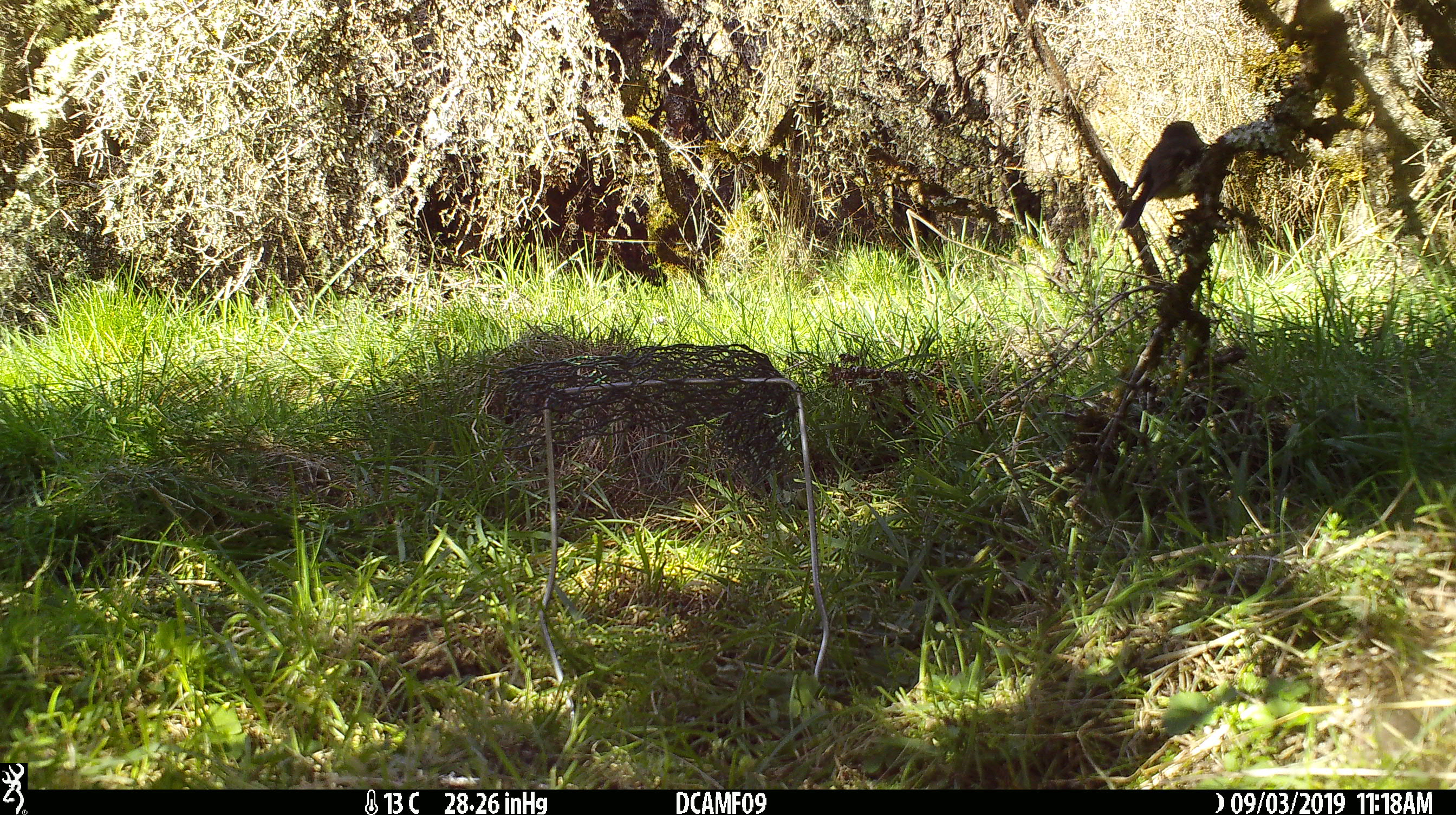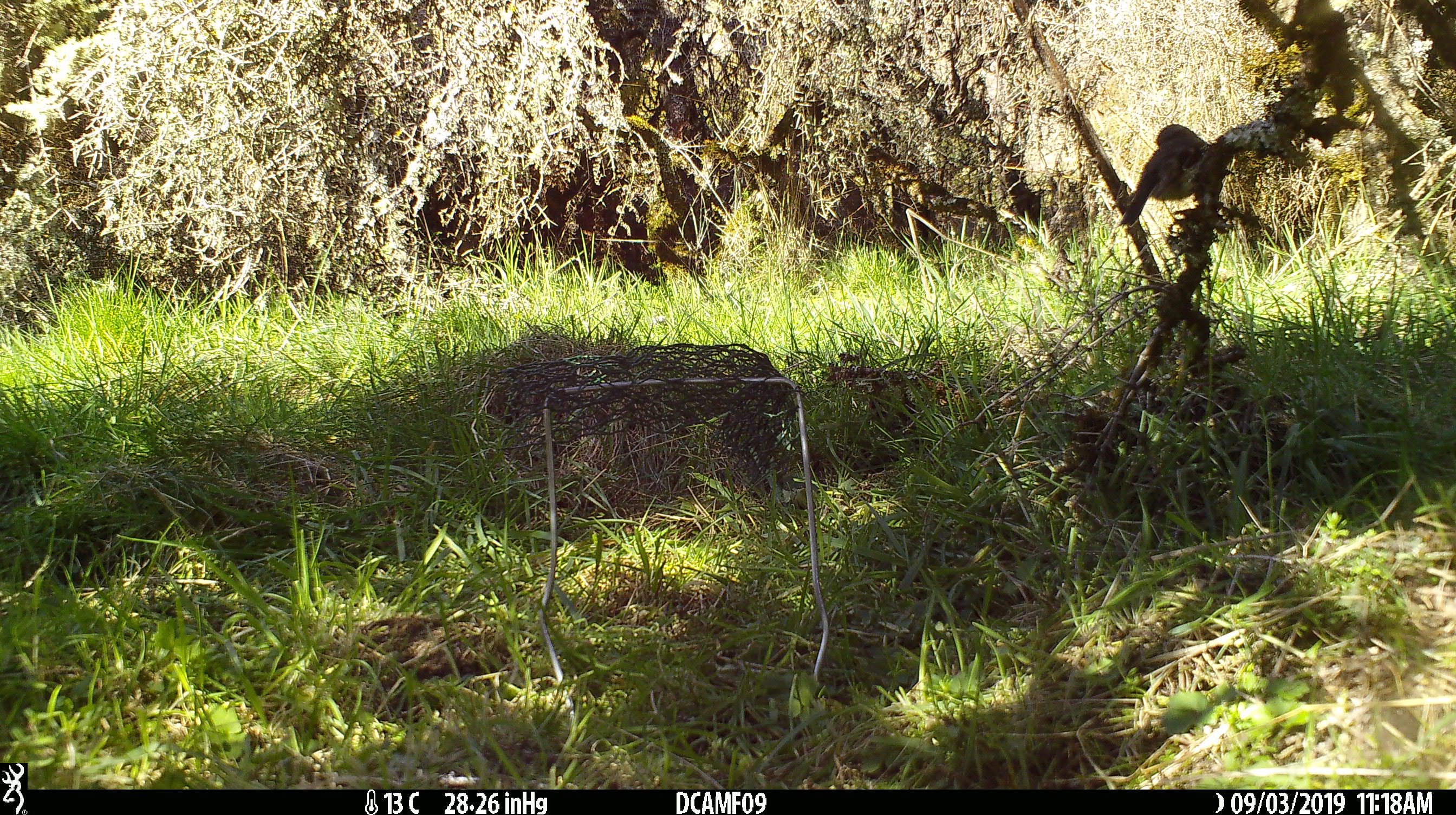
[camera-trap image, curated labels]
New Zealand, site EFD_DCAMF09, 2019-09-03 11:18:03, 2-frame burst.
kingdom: Animalia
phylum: Chordata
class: Aves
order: Passeriformes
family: Prunellidae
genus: Prunella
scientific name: Prunella modularis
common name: dunnock